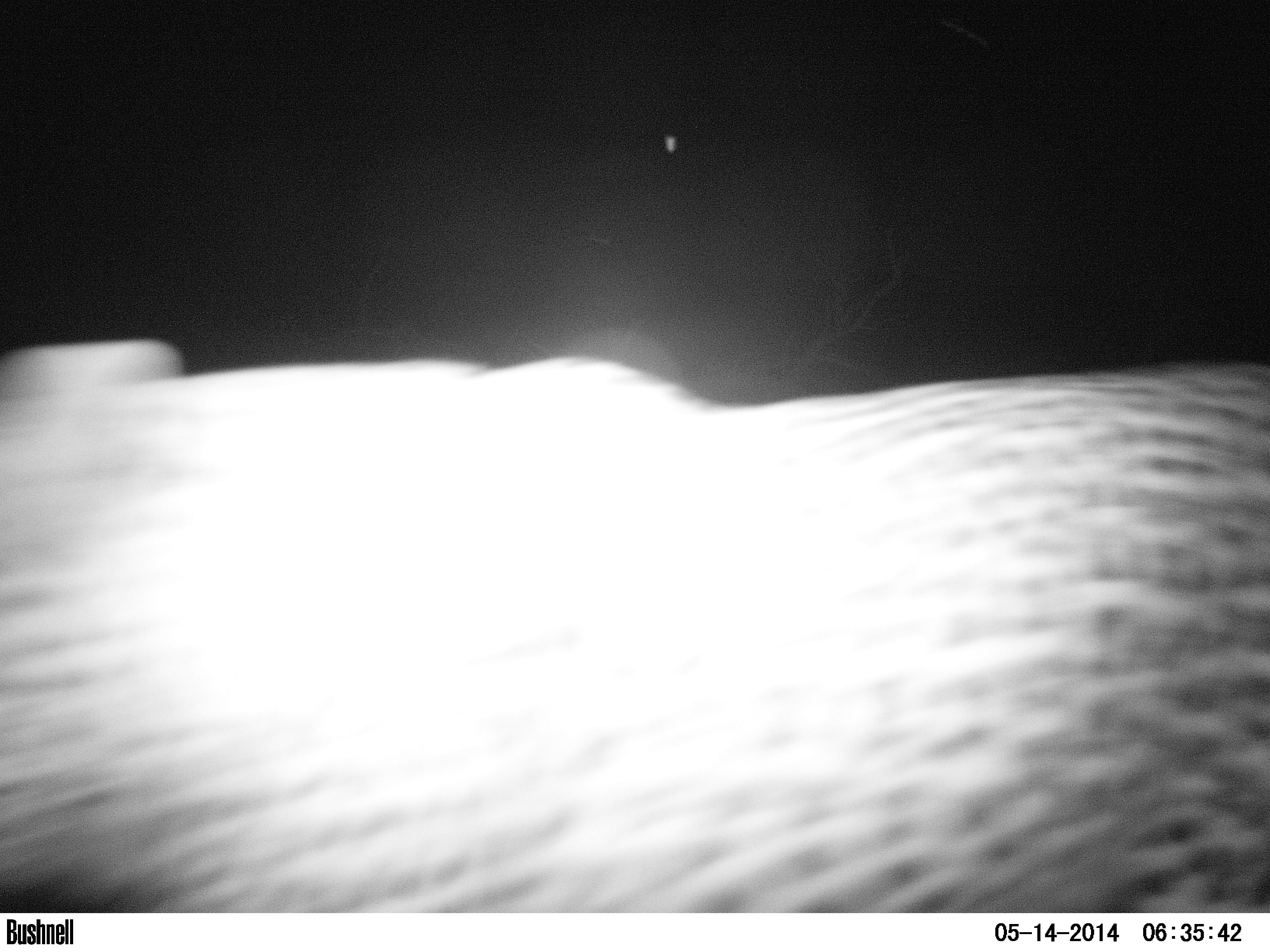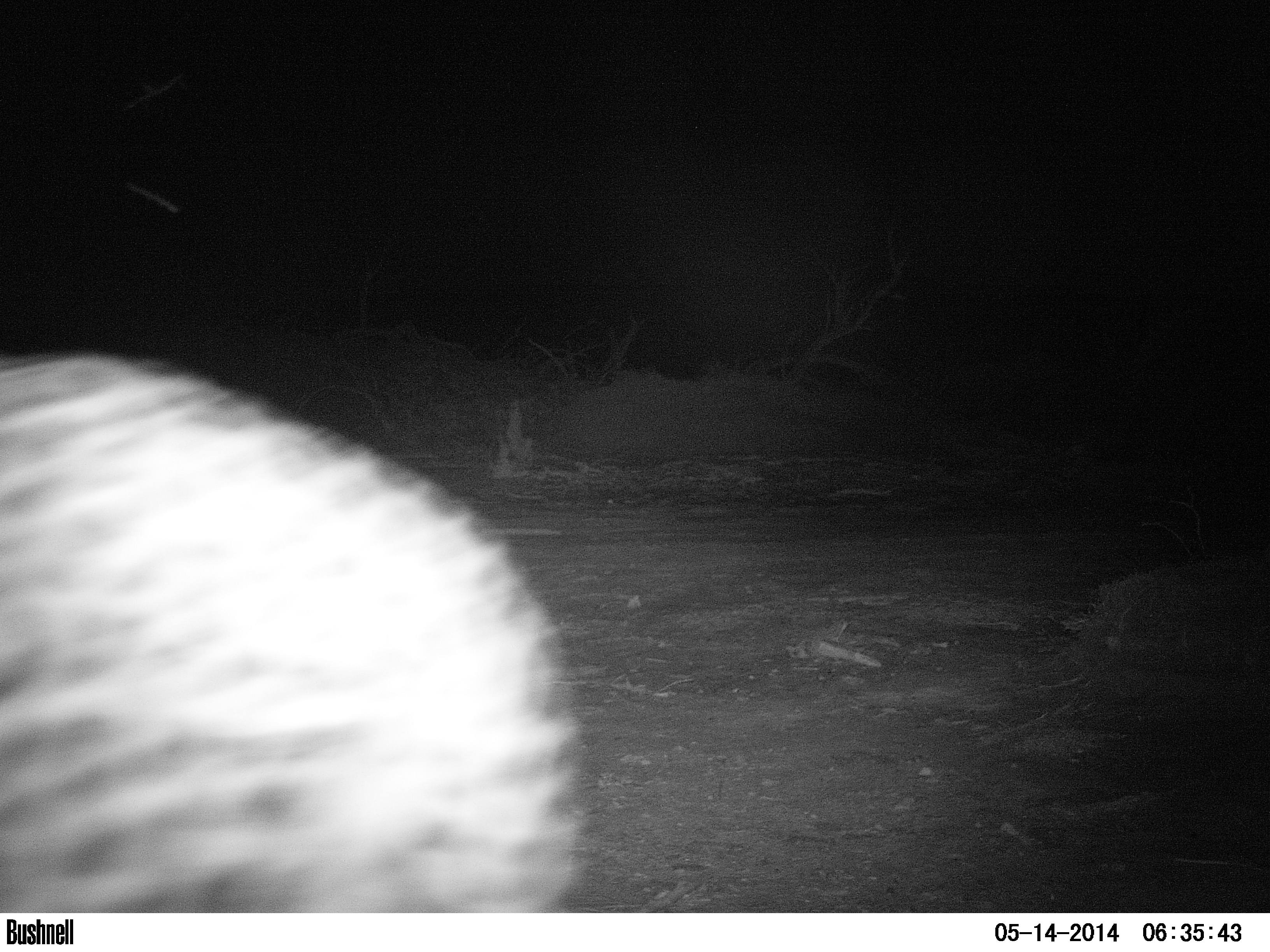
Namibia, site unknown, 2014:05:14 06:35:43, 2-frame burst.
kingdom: Animalia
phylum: Chordata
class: Mammalia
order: Carnivora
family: Felidae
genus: Panthera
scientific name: Panthera pardus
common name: leopard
Panthera pardus (leopard).